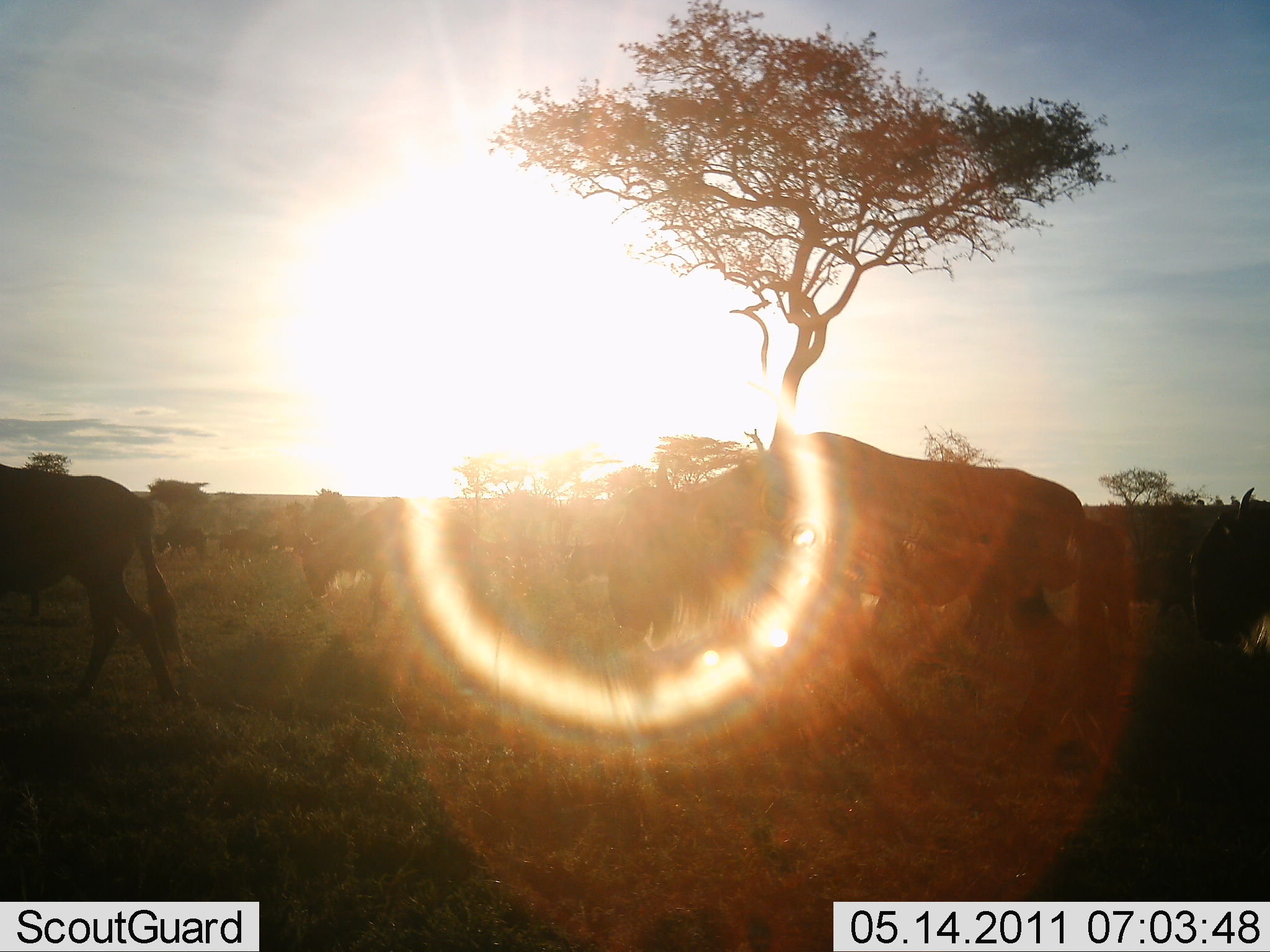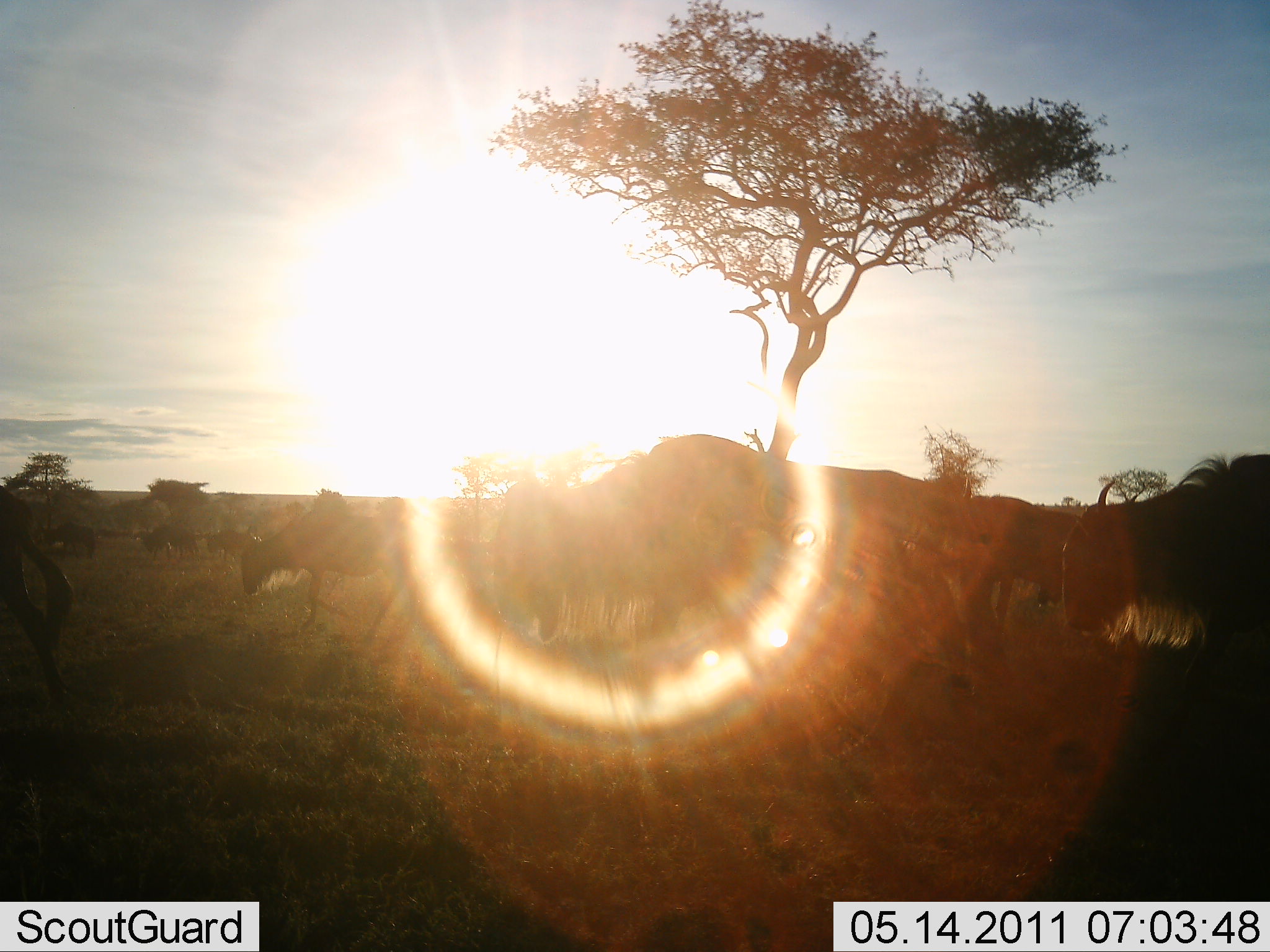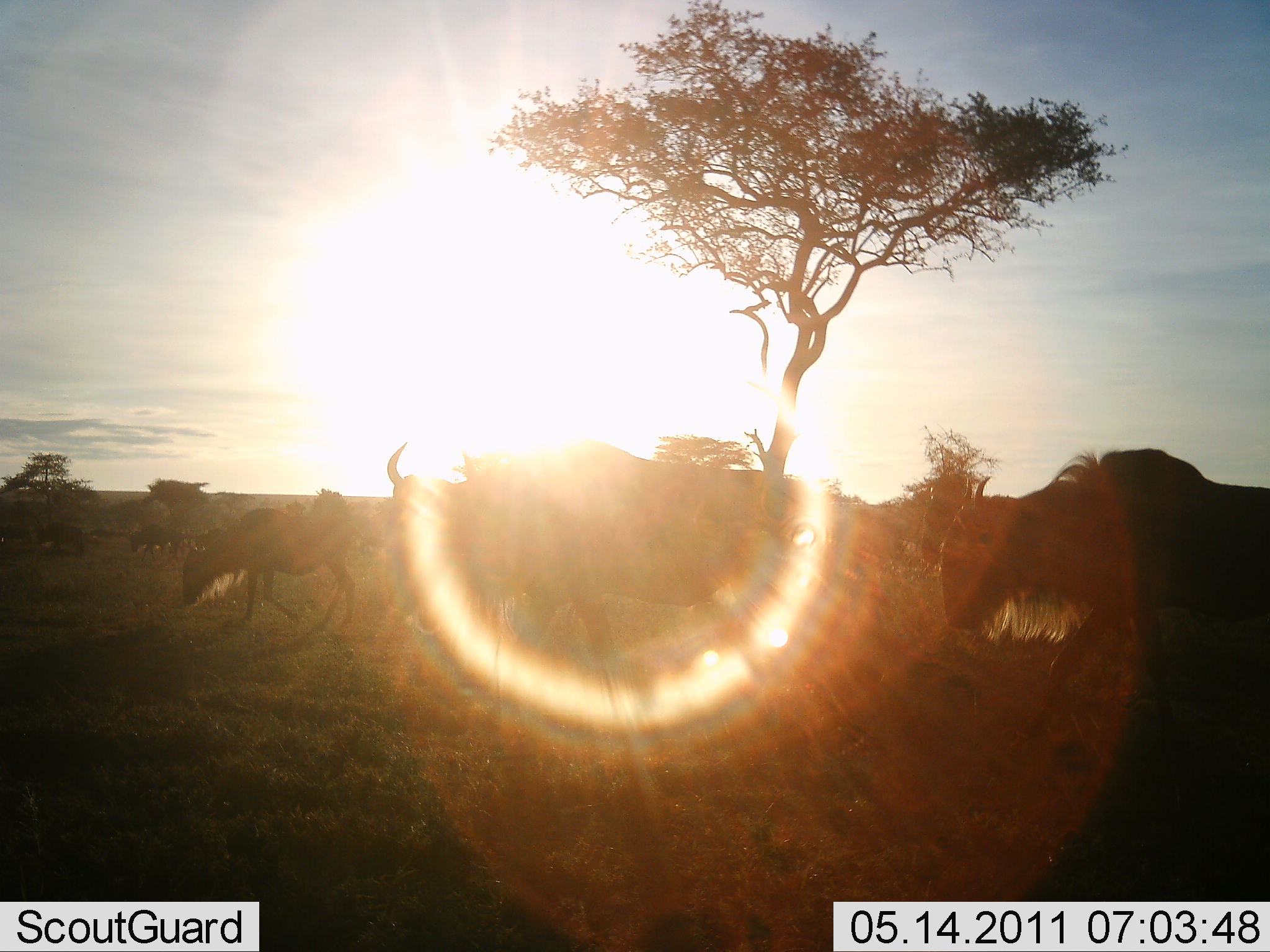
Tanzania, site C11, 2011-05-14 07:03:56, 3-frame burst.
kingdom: Animalia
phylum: Chordata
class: Mammalia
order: Artiodactyla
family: Bovidae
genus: Connochaetes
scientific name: Connochaetes taurinus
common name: blue wildebeest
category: wildebeest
Wildebeest (blue wildebeest) (Connochaetes taurinus), count 11-50. Behavior (volunteer vote fractions): standing 8%, resting 8%, moving 100%, interacting 8%. Young present (vote fraction): 0%. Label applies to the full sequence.